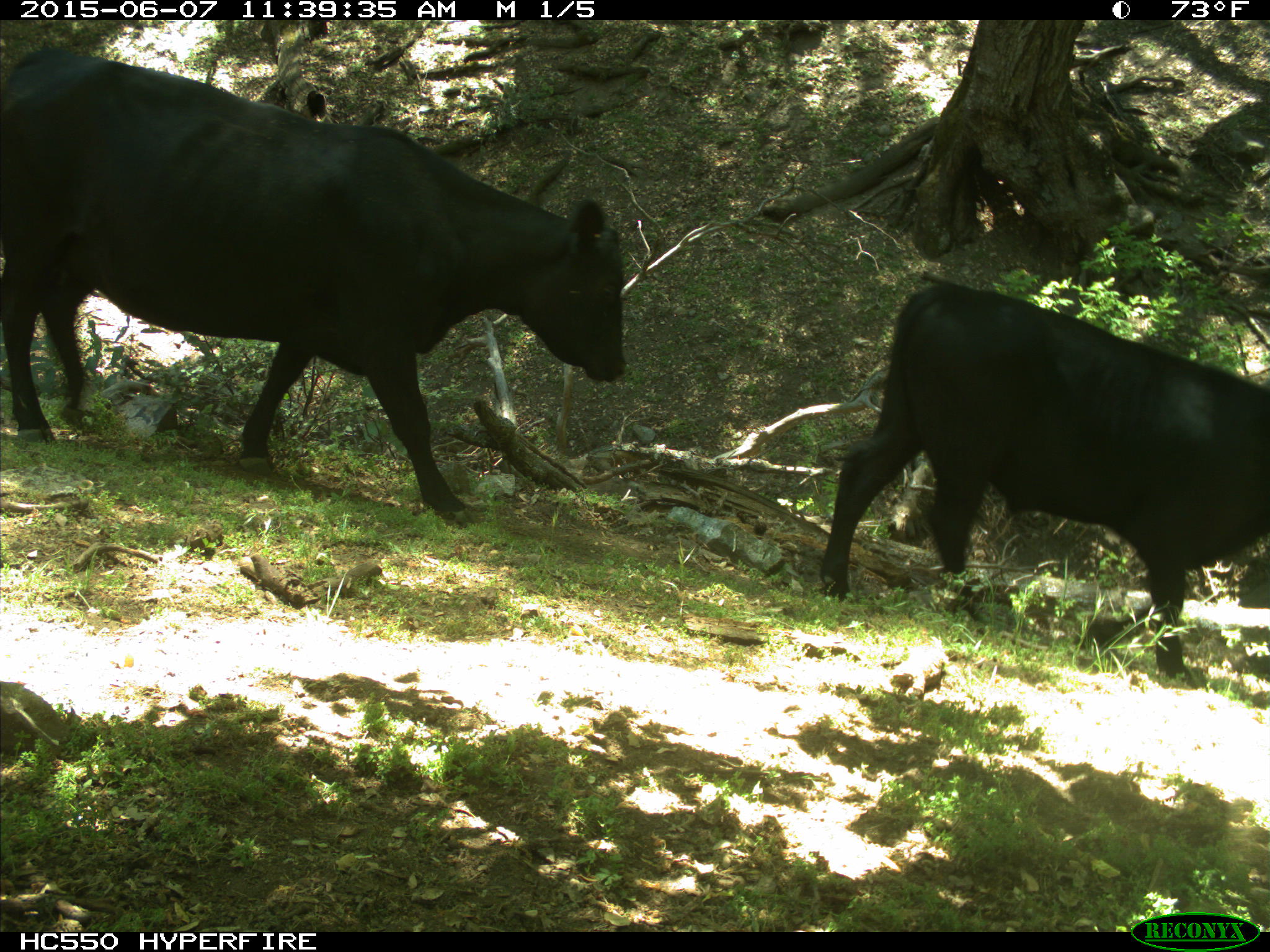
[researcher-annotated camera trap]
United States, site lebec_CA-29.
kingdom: Animalia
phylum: Chordata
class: Mammalia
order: Artiodactyla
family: Bovidae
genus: Bos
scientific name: Bos taurus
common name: domestic cow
Bos taurus (domestic cow).